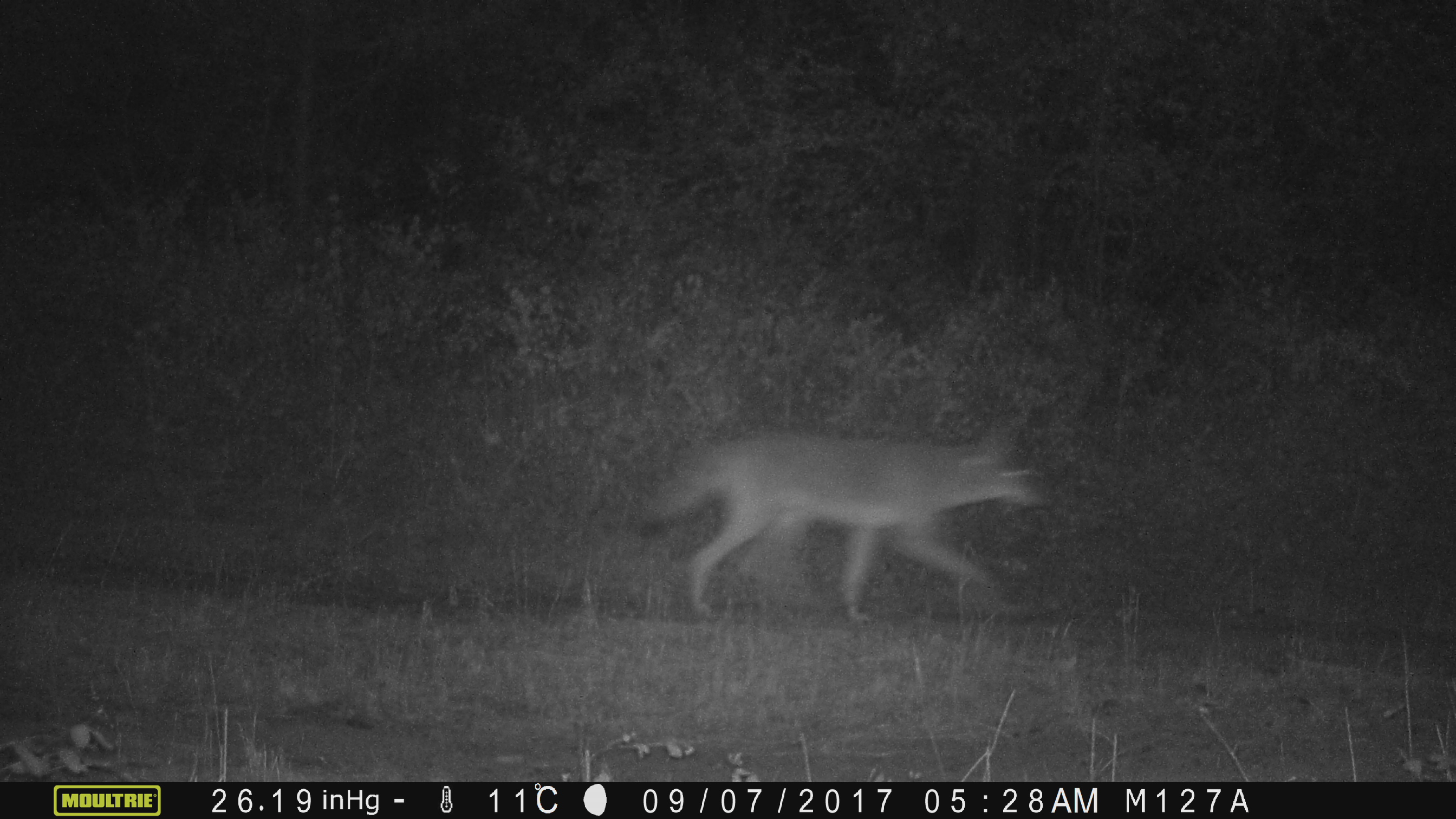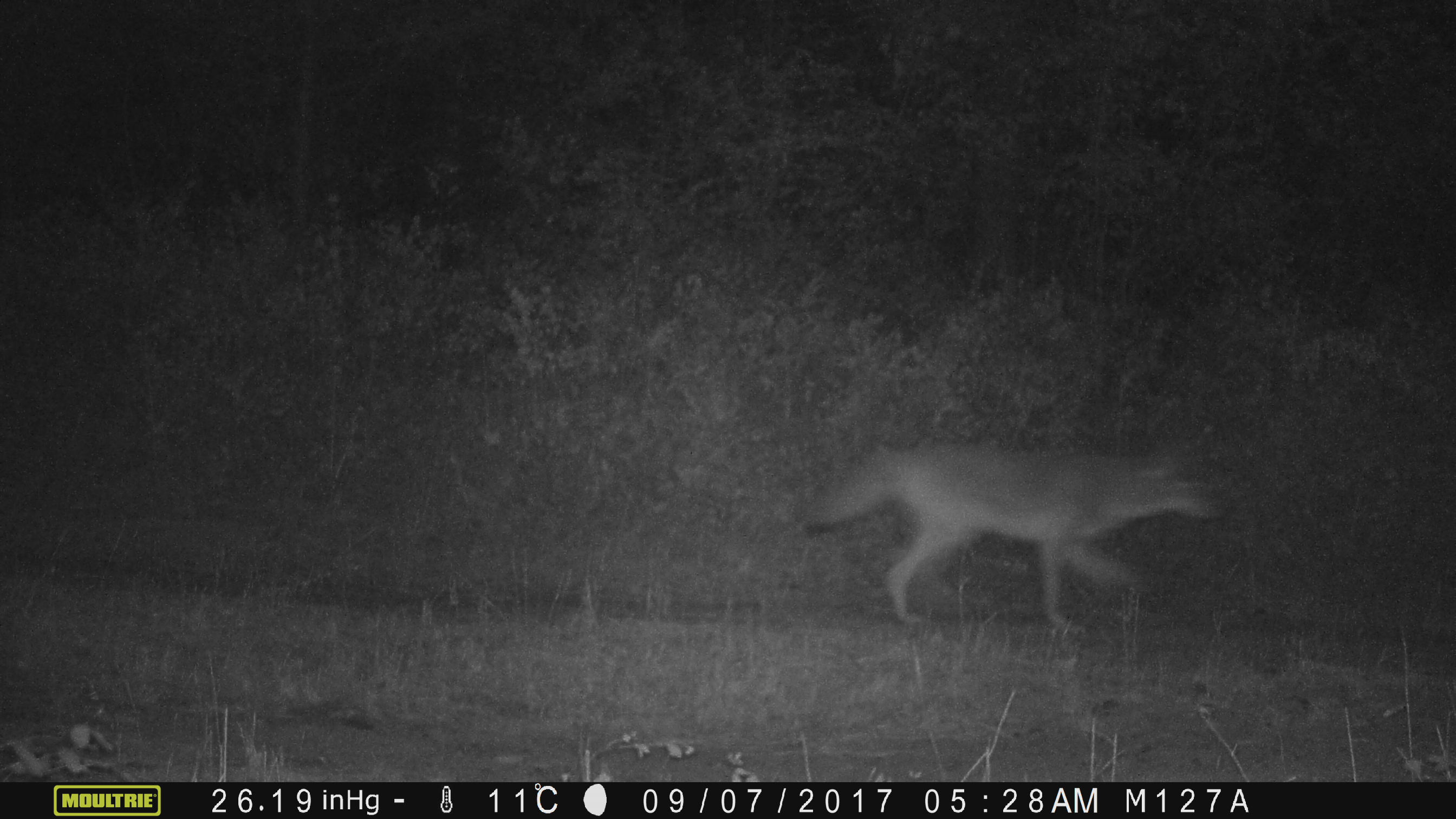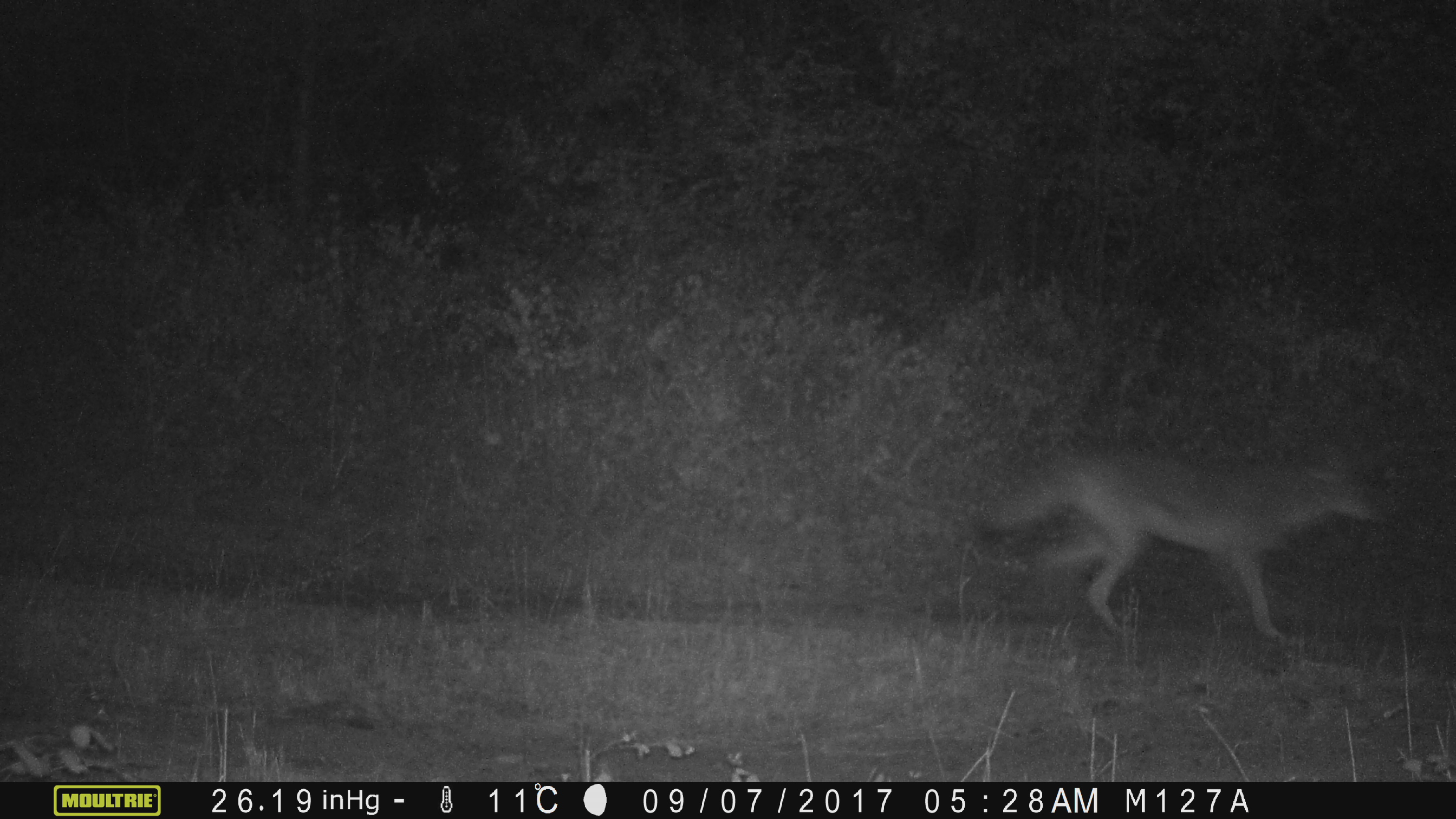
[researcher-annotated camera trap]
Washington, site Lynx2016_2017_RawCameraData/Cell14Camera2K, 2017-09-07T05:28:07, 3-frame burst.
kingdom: Animalia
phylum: Chordata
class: Mammalia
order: Carnivora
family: Canidae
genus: Canis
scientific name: Canis latrans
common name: coyote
Canis latrans (coyote). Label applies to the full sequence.